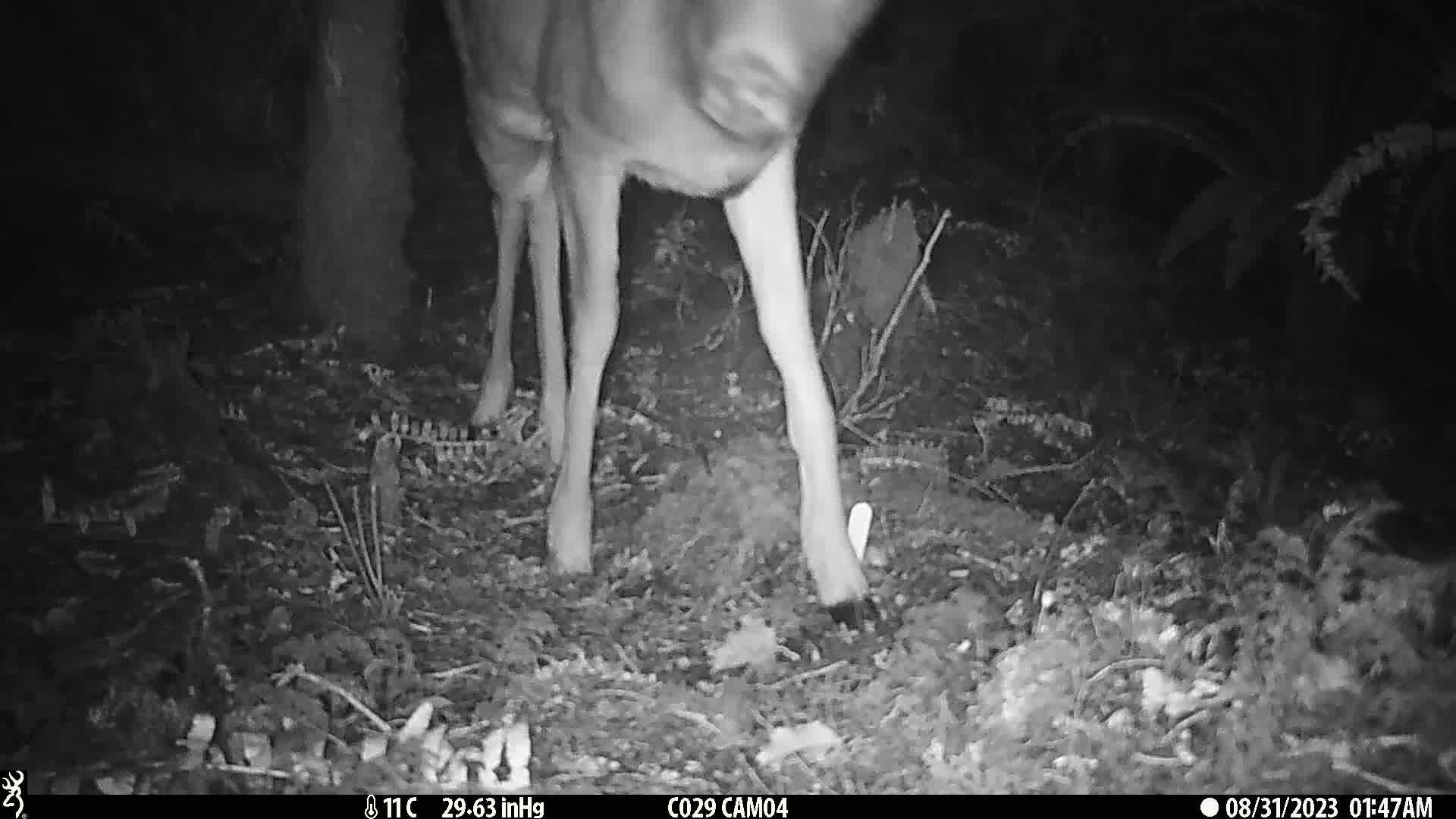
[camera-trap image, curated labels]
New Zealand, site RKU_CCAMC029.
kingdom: Animalia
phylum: Chordata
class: Mammalia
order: Artiodactyla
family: Cervidae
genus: Odocoileus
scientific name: Odocoileus virginianus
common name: white-tailed deer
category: white tailed deer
White tailed deer (white-tailed deer) (Odocoileus virginianus).